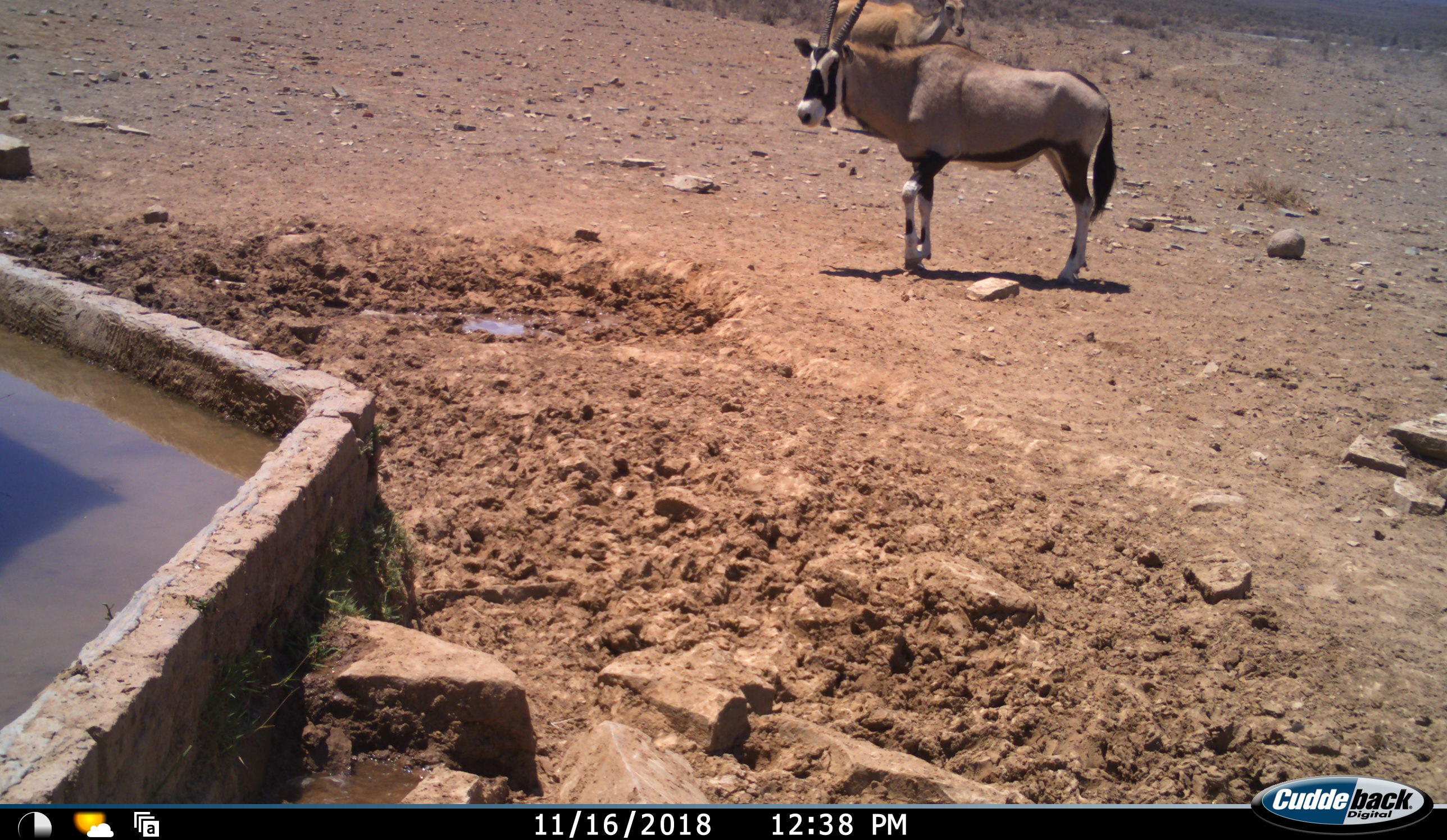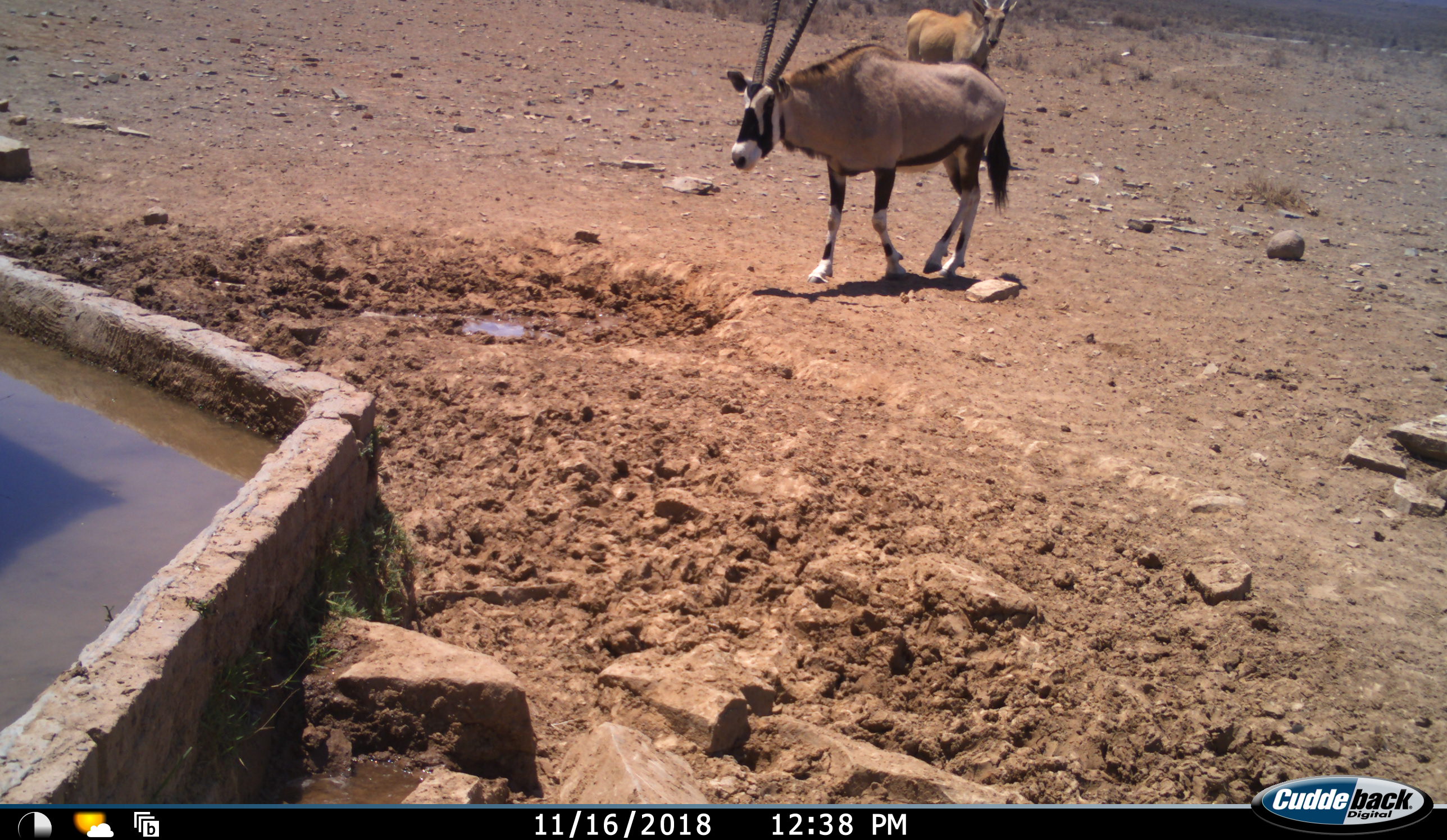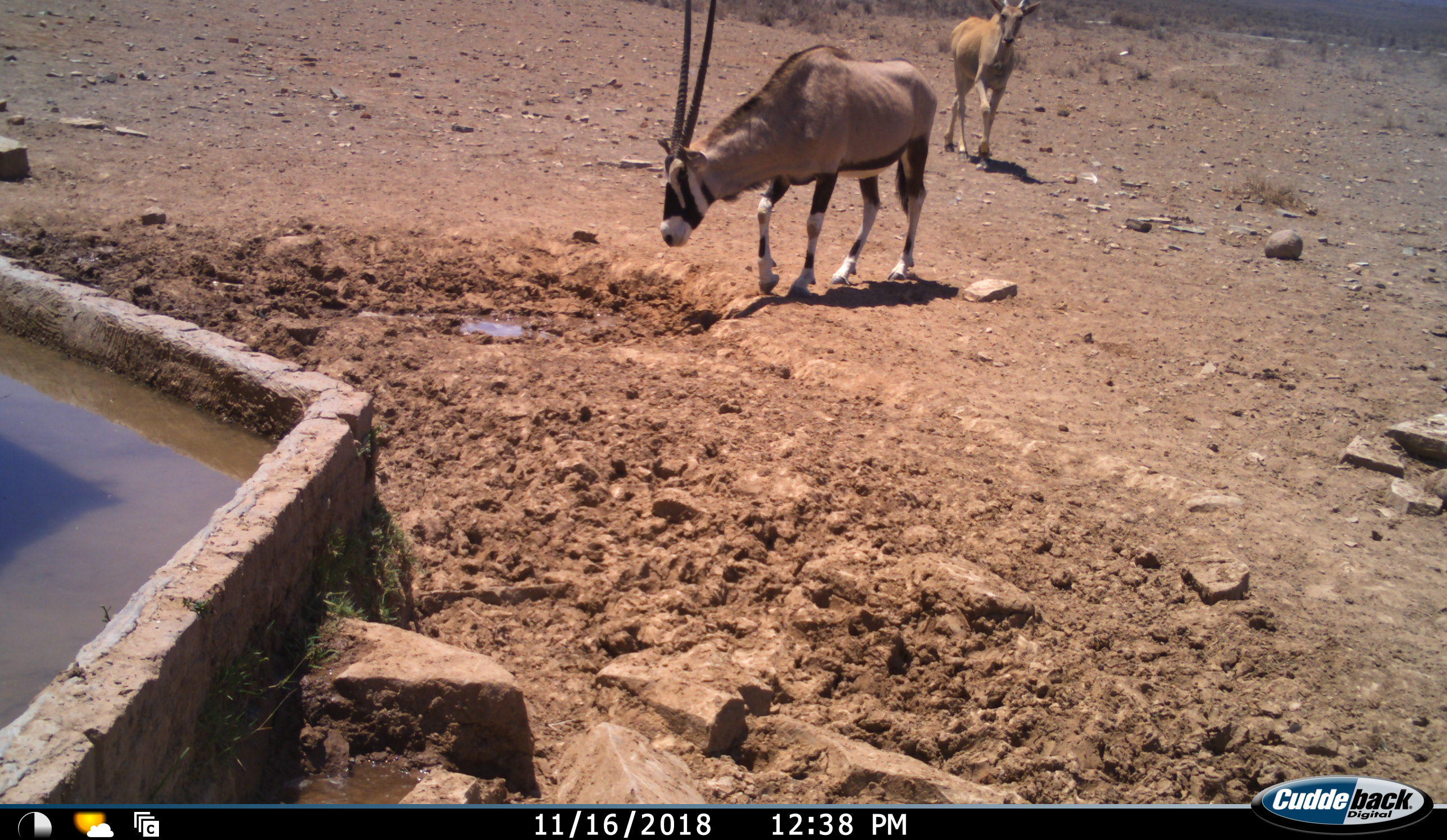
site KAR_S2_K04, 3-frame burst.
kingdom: Animalia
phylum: Chordata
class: Mammalia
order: Artiodactyla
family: Bovidae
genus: Oryx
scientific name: Oryx gazella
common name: gemsbok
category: oryx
Oryx (gemsbok) (Oryx gazella), count 1. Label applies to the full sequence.